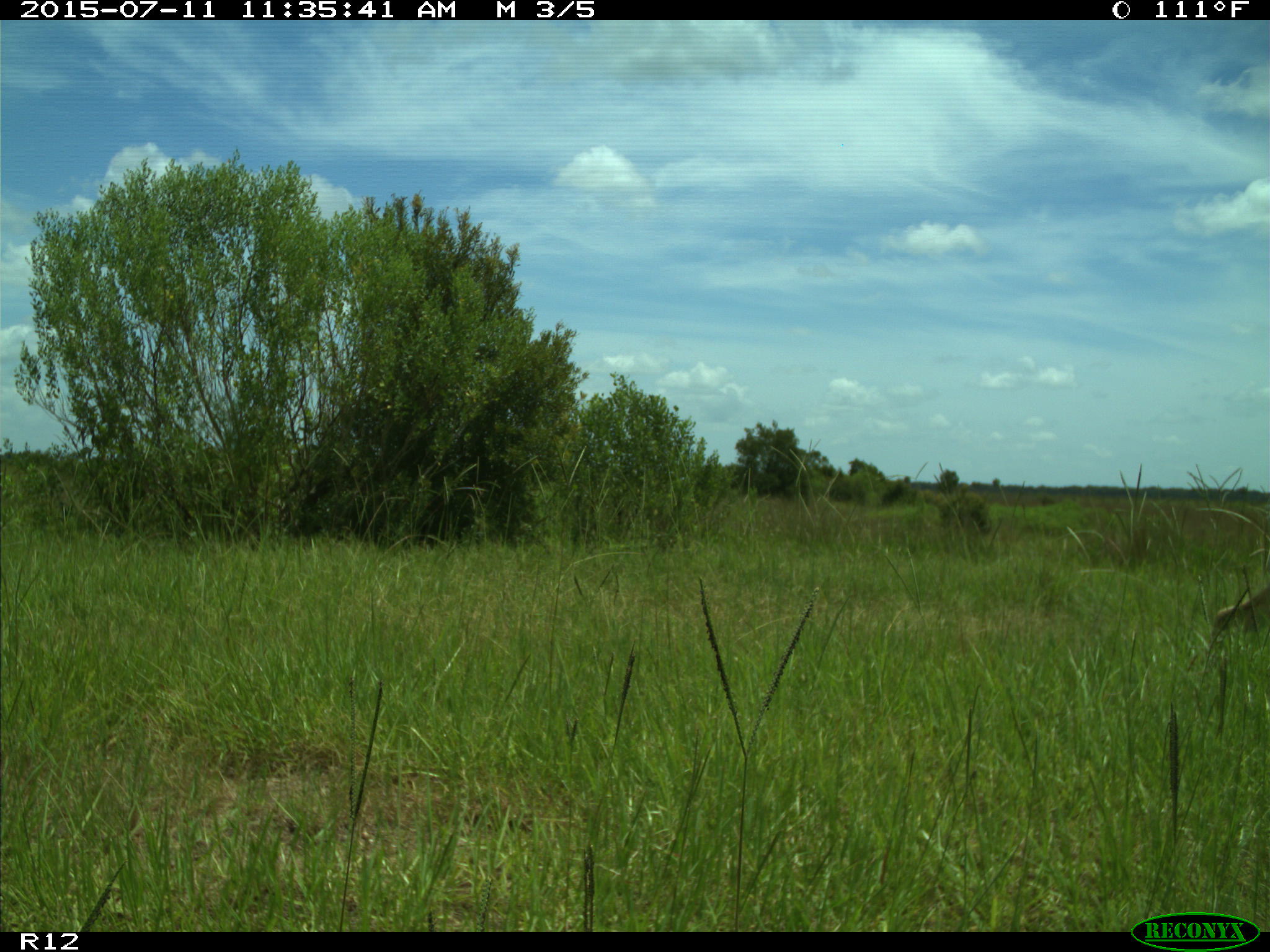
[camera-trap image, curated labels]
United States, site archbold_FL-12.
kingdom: Animalia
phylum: Chordata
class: Mammalia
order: Artiodactyla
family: Cervidae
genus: Odocoileus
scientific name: Odocoileus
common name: deer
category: unidentified deer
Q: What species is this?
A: Unidentified deer (deer) (Odocoileus).